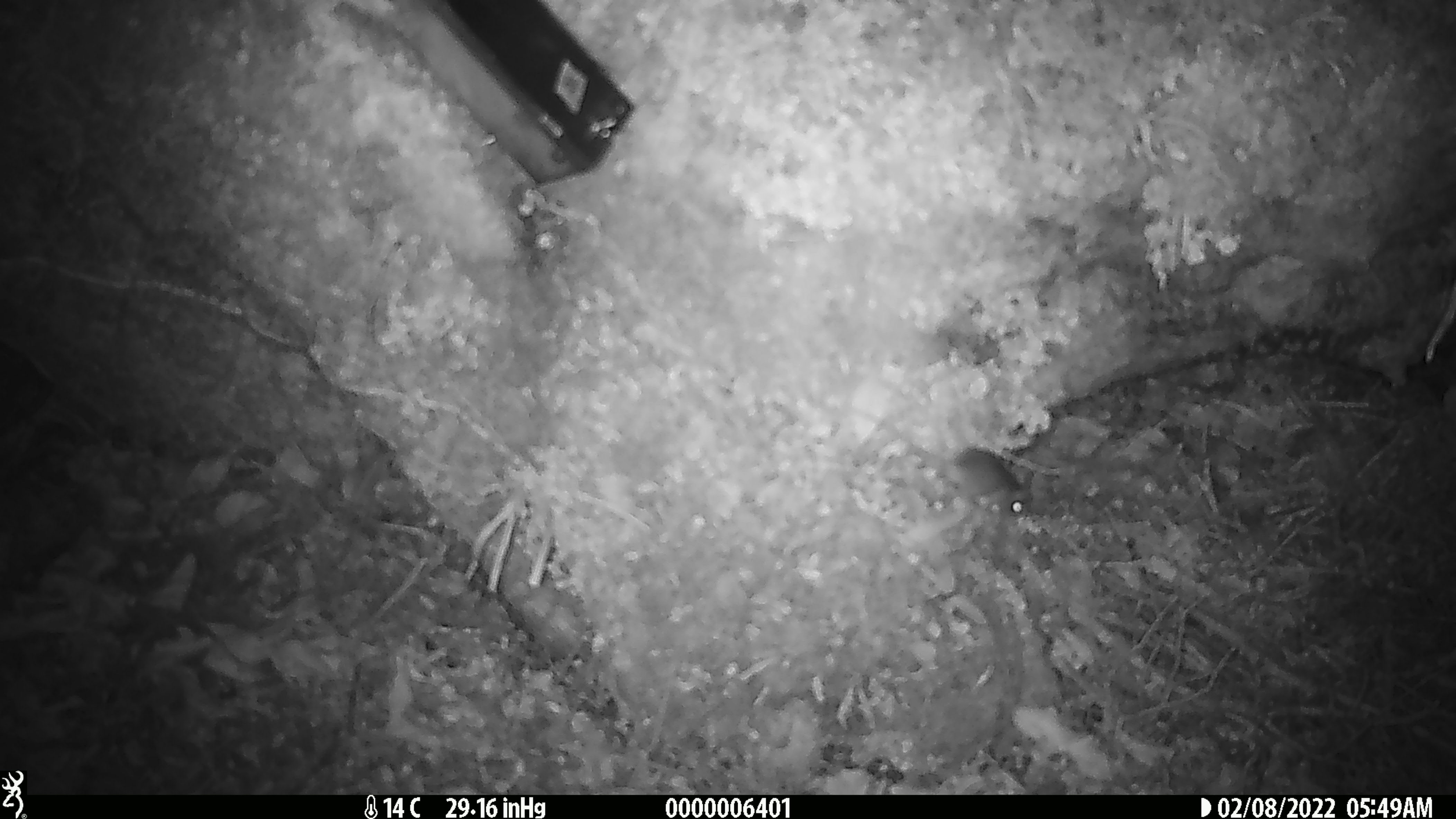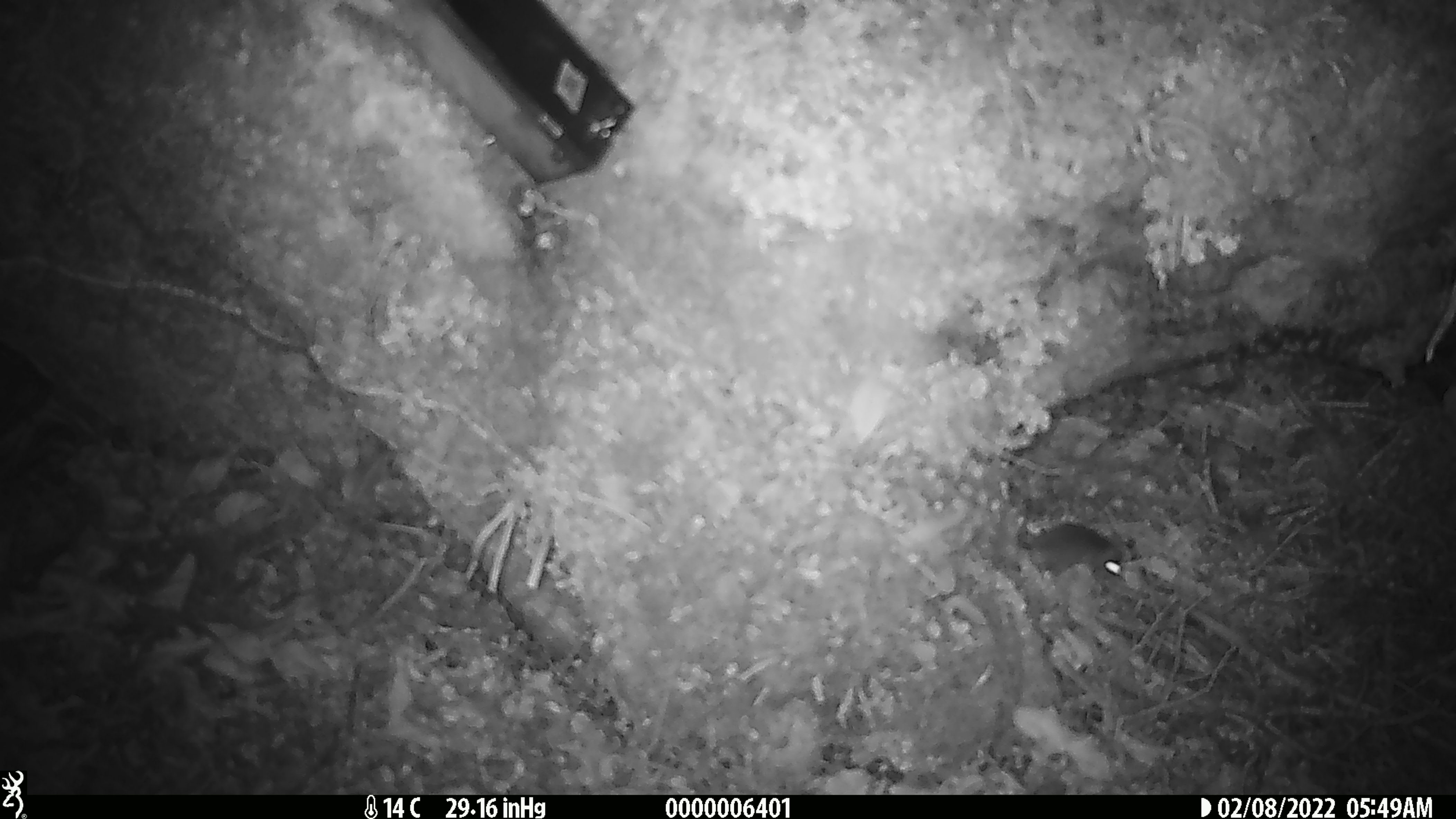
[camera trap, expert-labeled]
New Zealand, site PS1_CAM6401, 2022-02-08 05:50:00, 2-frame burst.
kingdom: Animalia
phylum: Chordata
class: Mammalia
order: Rodentia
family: Muridae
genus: Mus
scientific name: Mus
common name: mouse